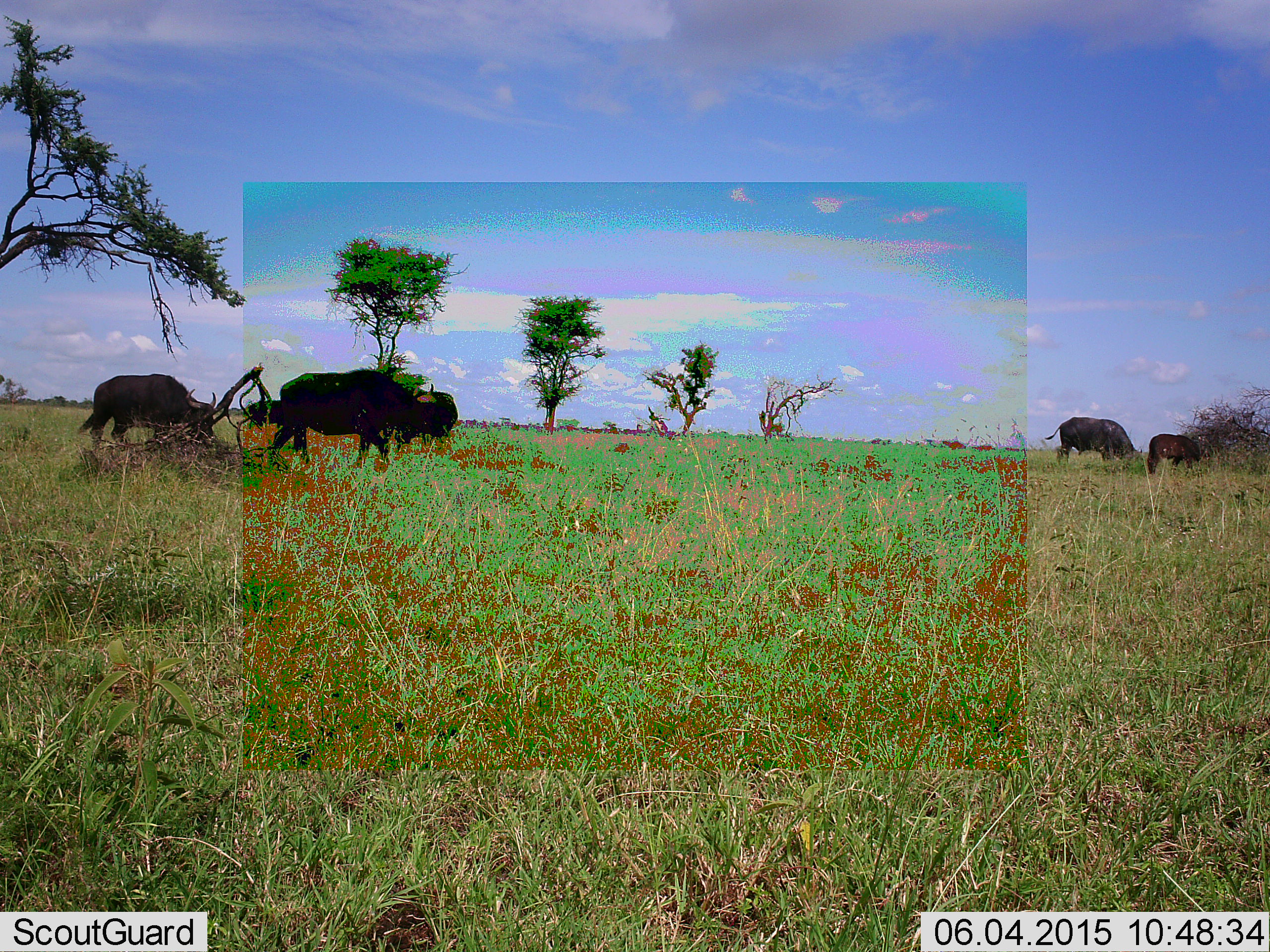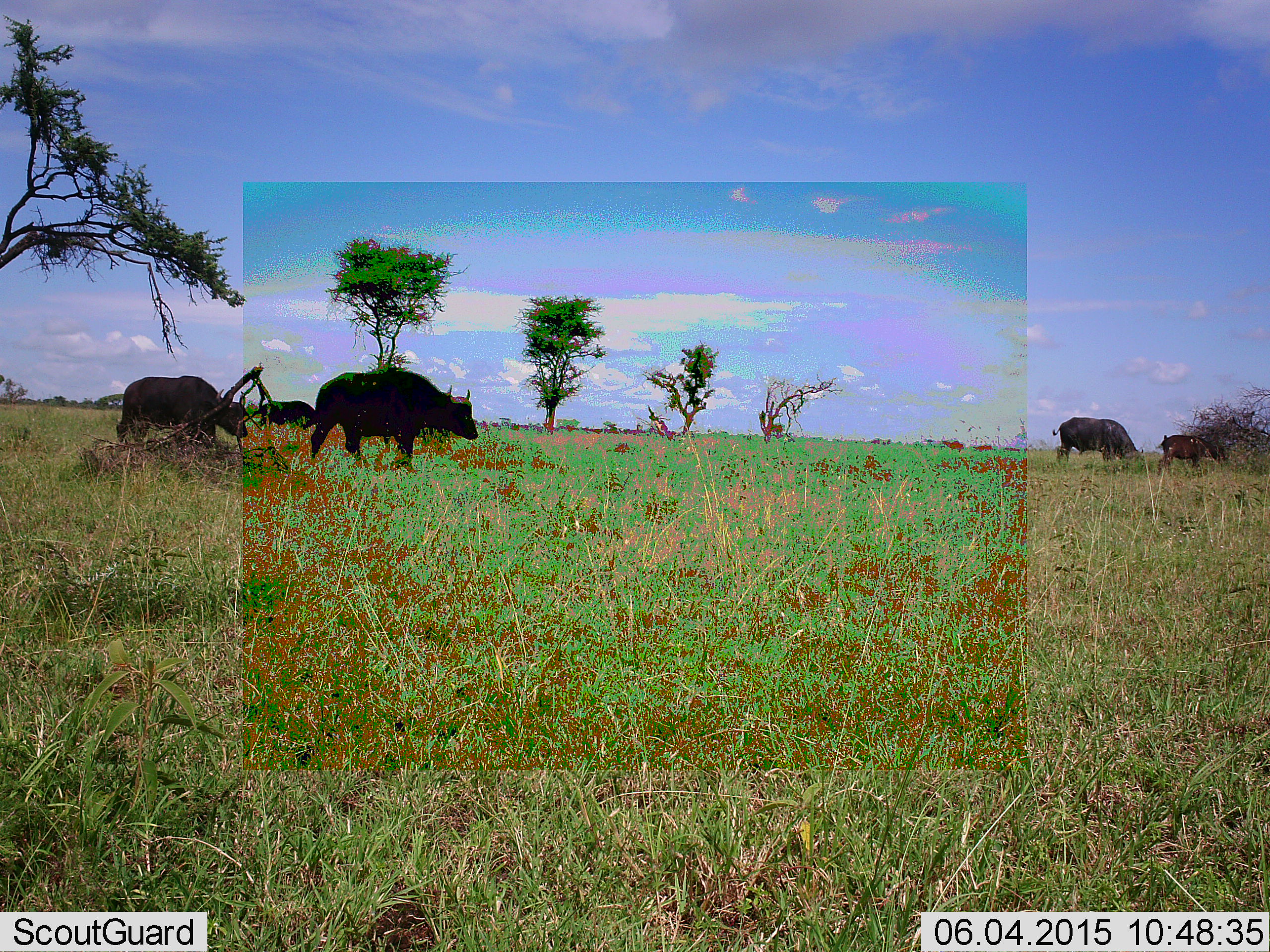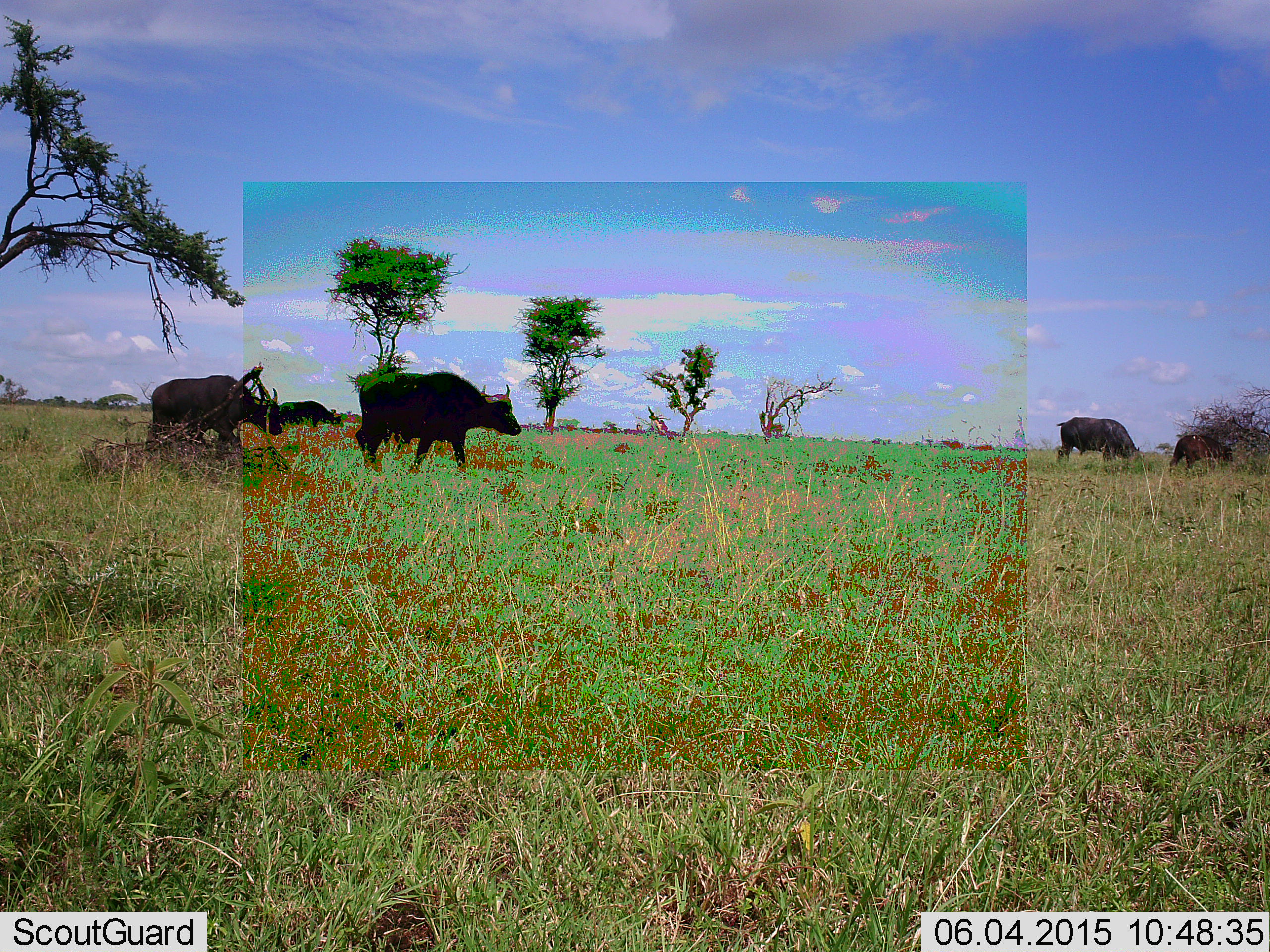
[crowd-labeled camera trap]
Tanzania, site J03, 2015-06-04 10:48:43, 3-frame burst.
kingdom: Animalia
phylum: Chordata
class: Mammalia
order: Artiodactyla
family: Bovidae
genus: Syncerus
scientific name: Syncerus caffer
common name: cape buffalo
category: buffalo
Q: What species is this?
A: Buffalo (cape buffalo) (Syncerus caffer).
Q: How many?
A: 5.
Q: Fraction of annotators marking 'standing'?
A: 20%.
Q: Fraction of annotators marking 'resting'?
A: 0%.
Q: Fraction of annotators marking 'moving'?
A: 100%.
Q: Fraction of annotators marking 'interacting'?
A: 0%.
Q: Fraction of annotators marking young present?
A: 70%.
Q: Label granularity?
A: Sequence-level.